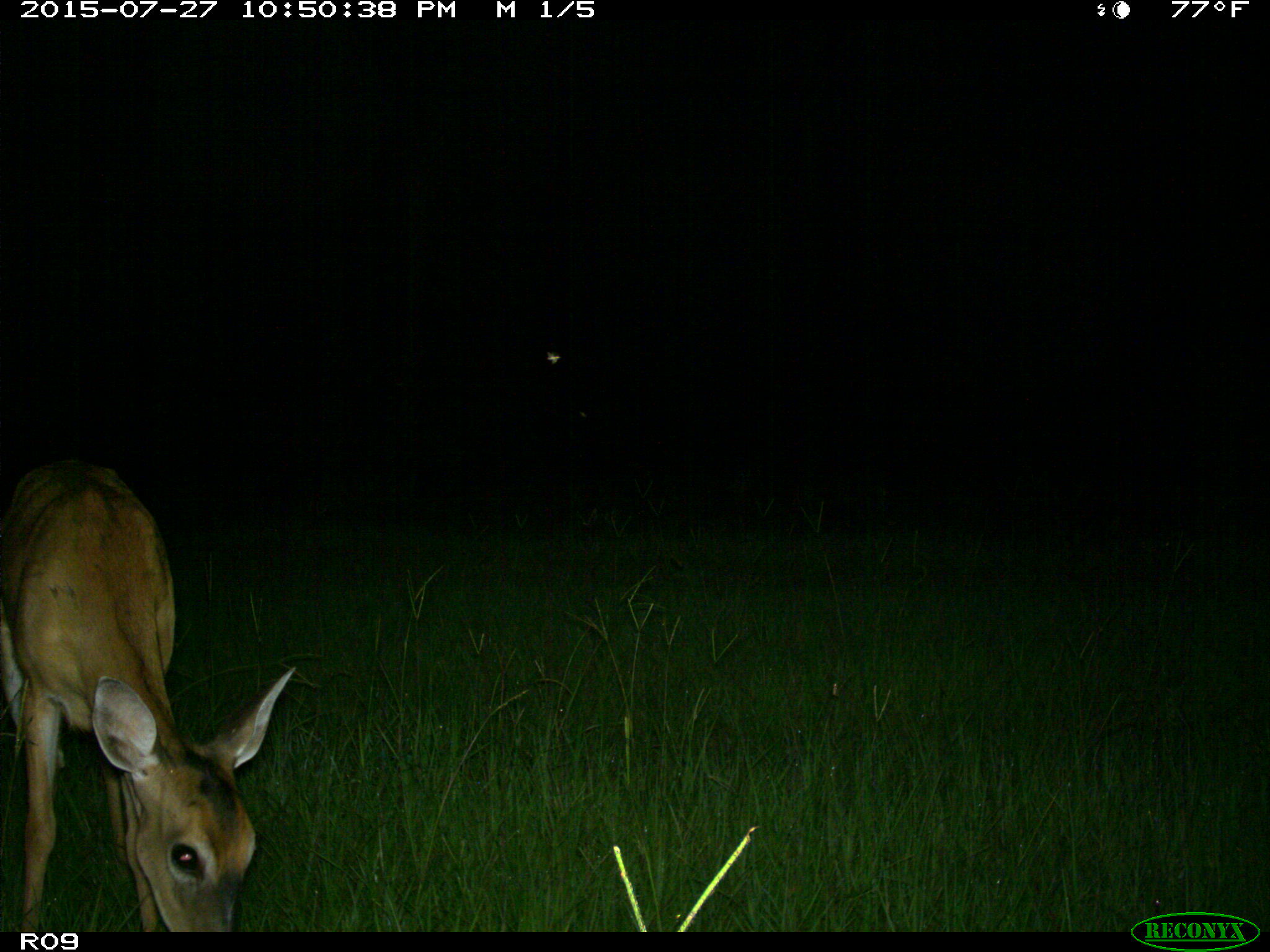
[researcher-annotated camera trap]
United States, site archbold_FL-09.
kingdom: Animalia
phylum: Chordata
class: Mammalia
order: Artiodactyla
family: Cervidae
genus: Odocoileus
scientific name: Odocoileus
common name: deer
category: unidentified deer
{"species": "unidentified deer (deer) (Odocoileus)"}